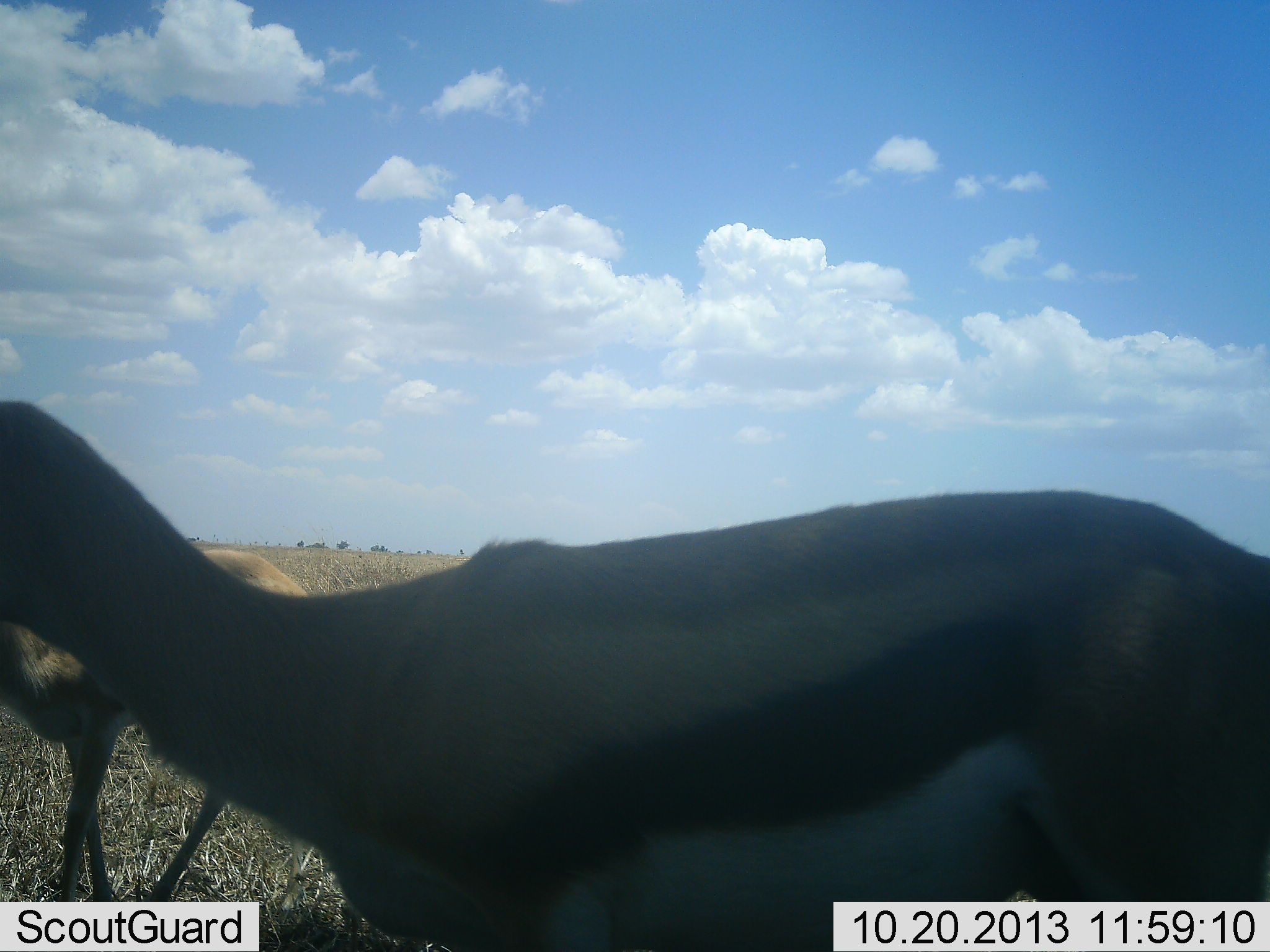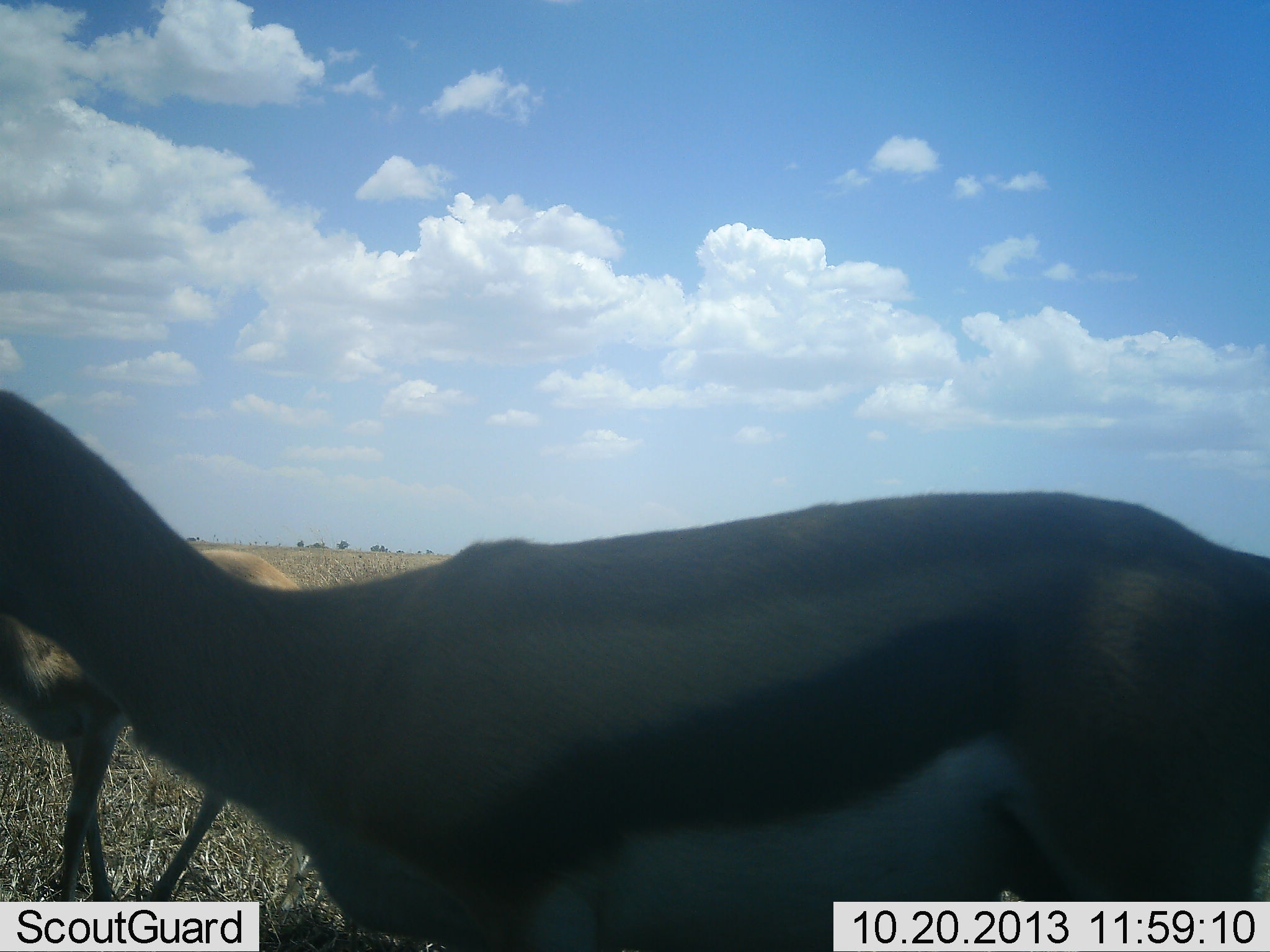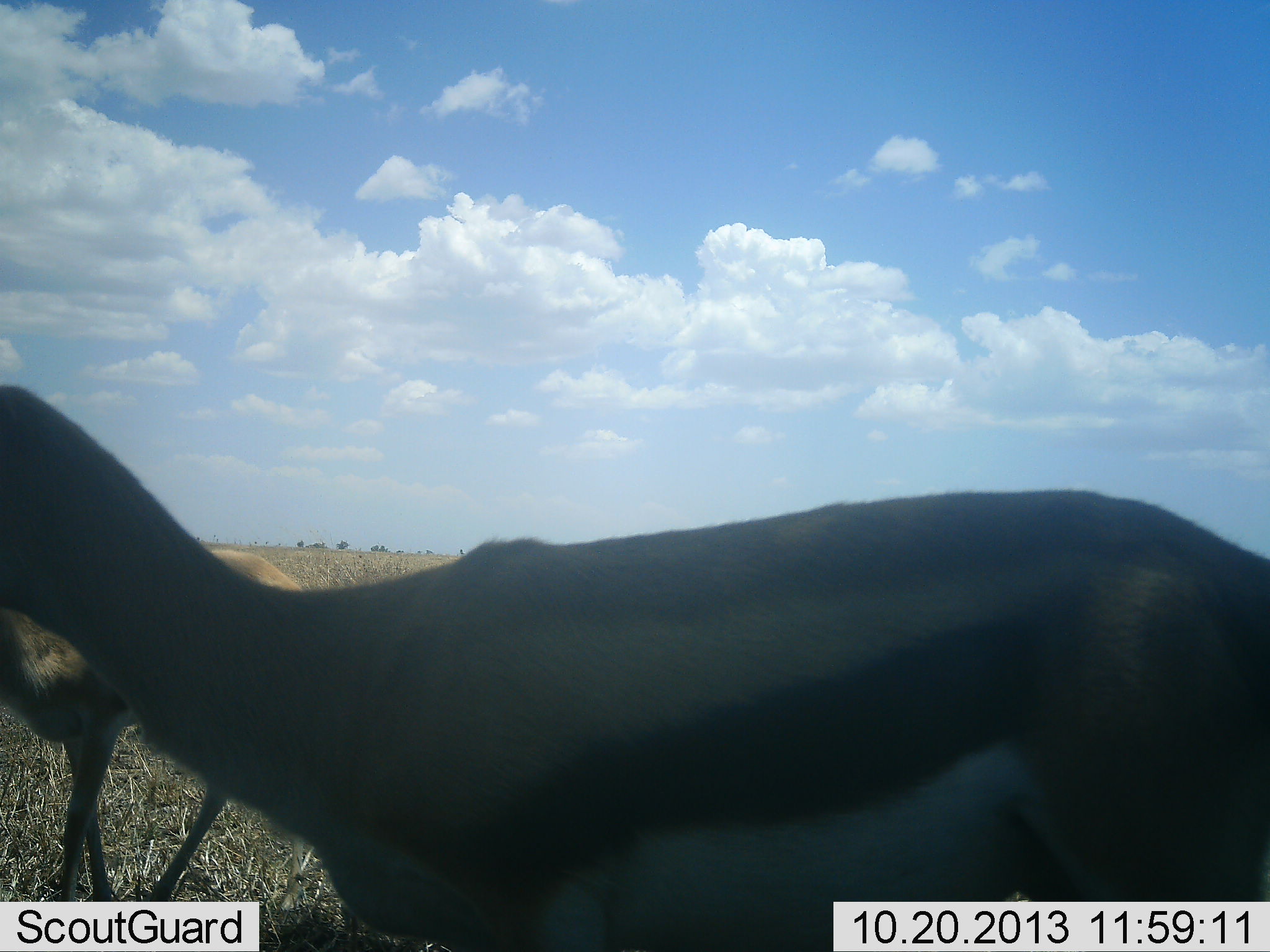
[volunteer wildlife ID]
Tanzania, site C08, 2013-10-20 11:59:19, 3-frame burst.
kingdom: Animalia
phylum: Chordata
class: Mammalia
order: Artiodactyla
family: Bovidae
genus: Eudorcas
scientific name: Eudorcas thomsonii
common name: thomson's gazelle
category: gazellethomsons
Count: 2.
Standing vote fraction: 90%.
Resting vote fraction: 0%.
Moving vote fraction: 10%.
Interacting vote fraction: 0%.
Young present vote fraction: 0%.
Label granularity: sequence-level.